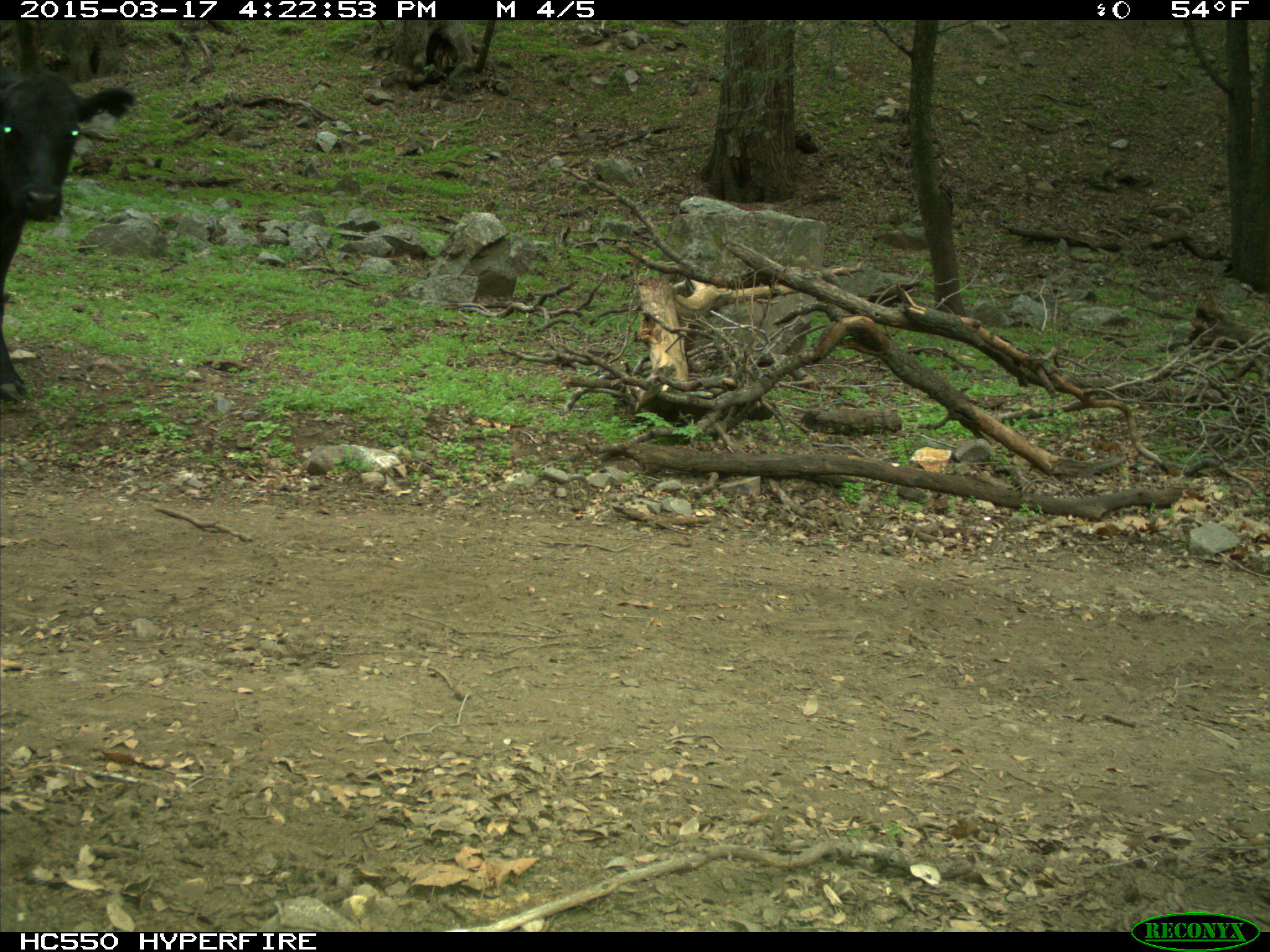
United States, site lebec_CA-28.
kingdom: Animalia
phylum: Chordata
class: Mammalia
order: Artiodactyla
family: Bovidae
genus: Bos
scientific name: Bos taurus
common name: domestic cow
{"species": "Bos taurus (domestic cow)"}